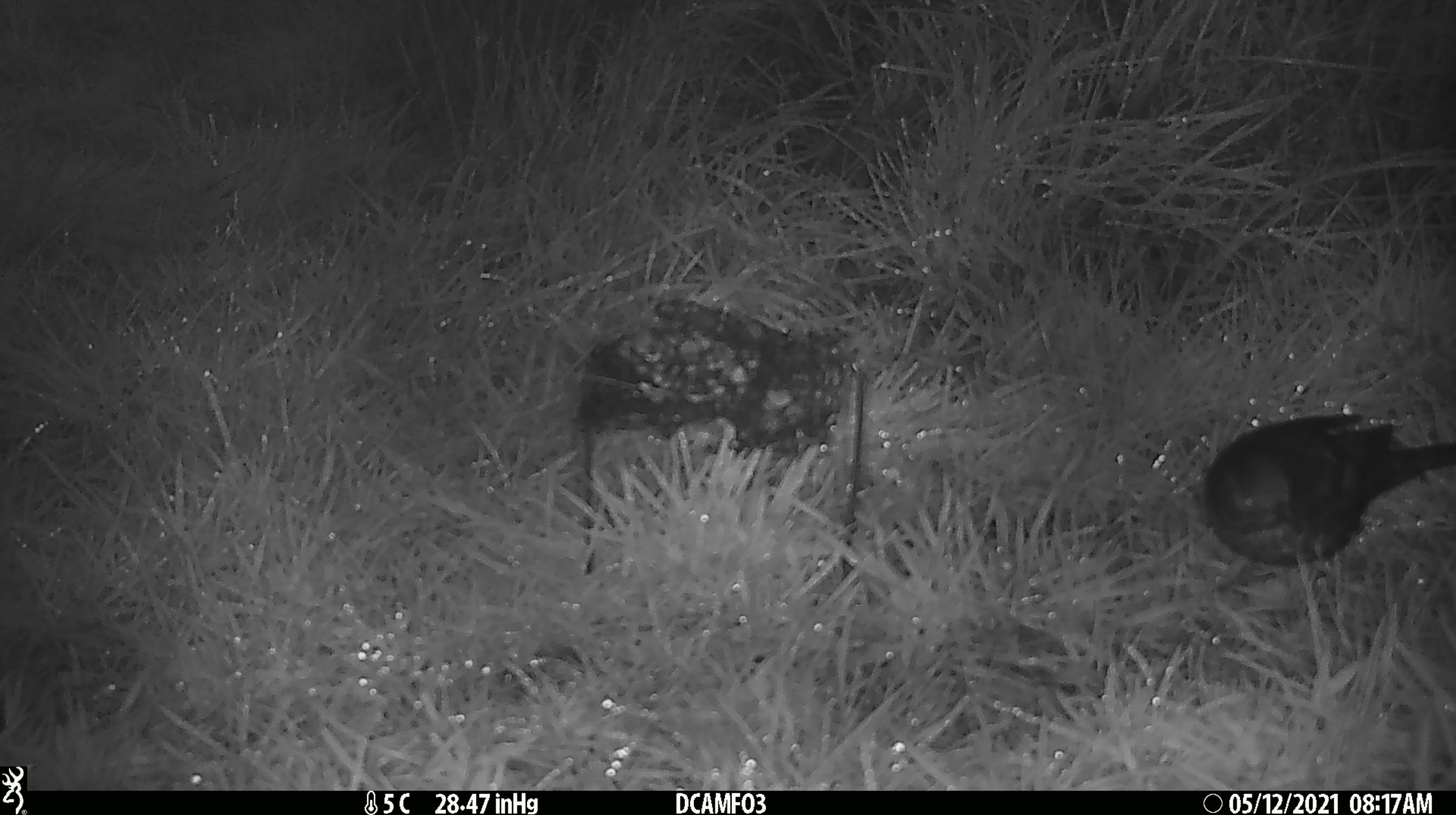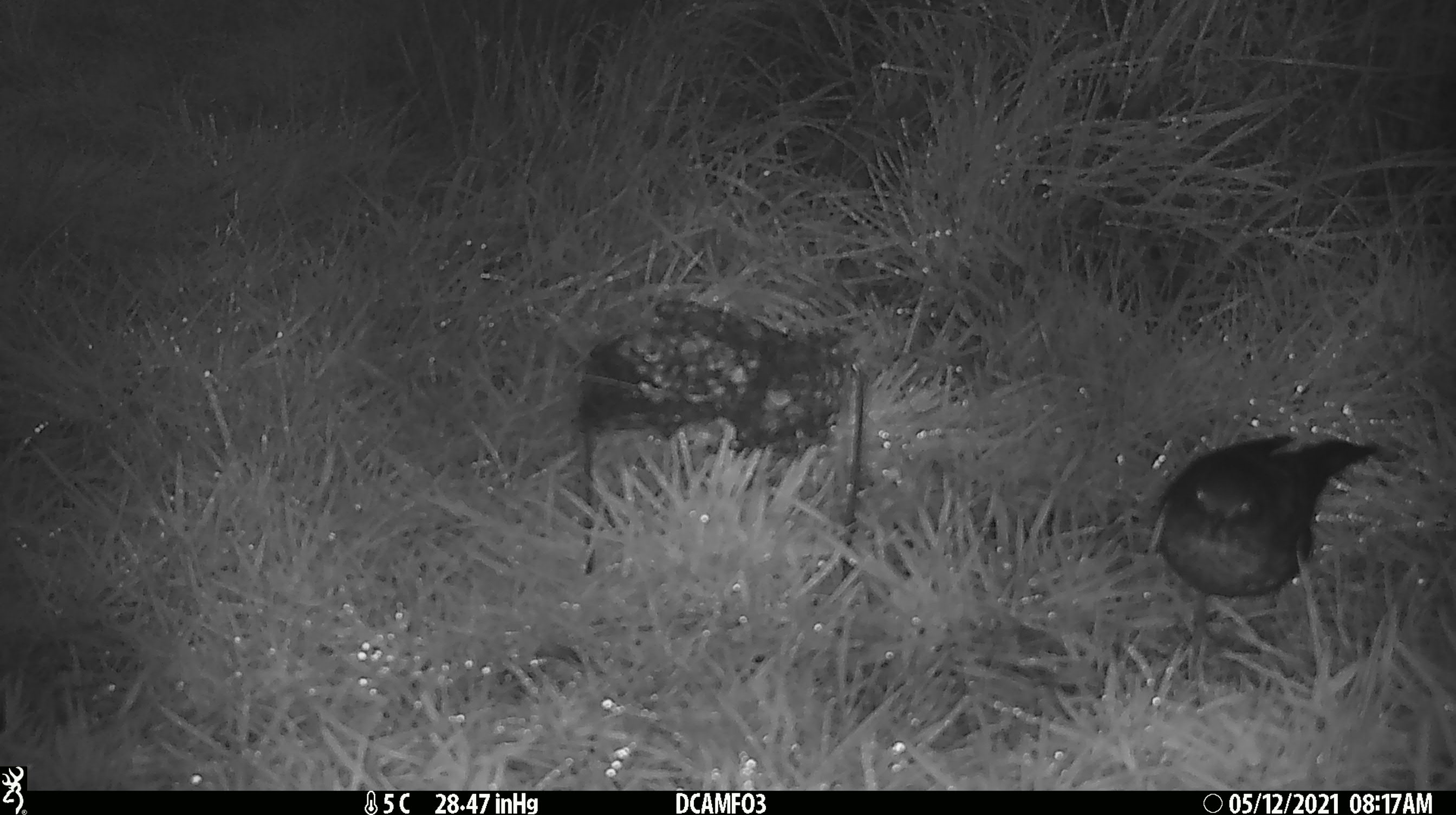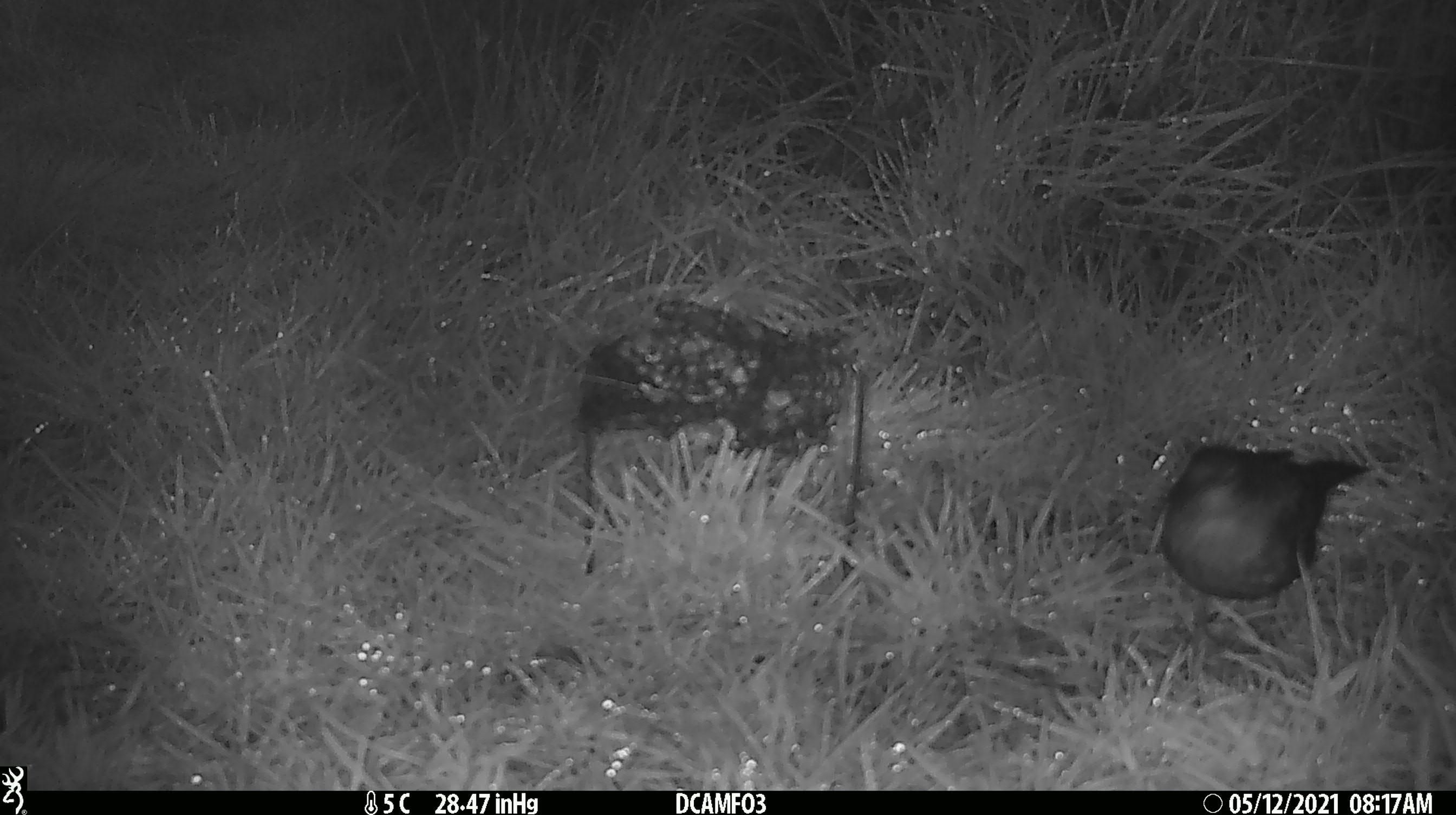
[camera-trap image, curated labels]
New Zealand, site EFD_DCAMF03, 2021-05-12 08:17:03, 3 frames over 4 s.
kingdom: Animalia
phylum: Chordata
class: Aves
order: Passeriformes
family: Turdidae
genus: Turdus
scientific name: Turdus philomelos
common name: song thrush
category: thrush